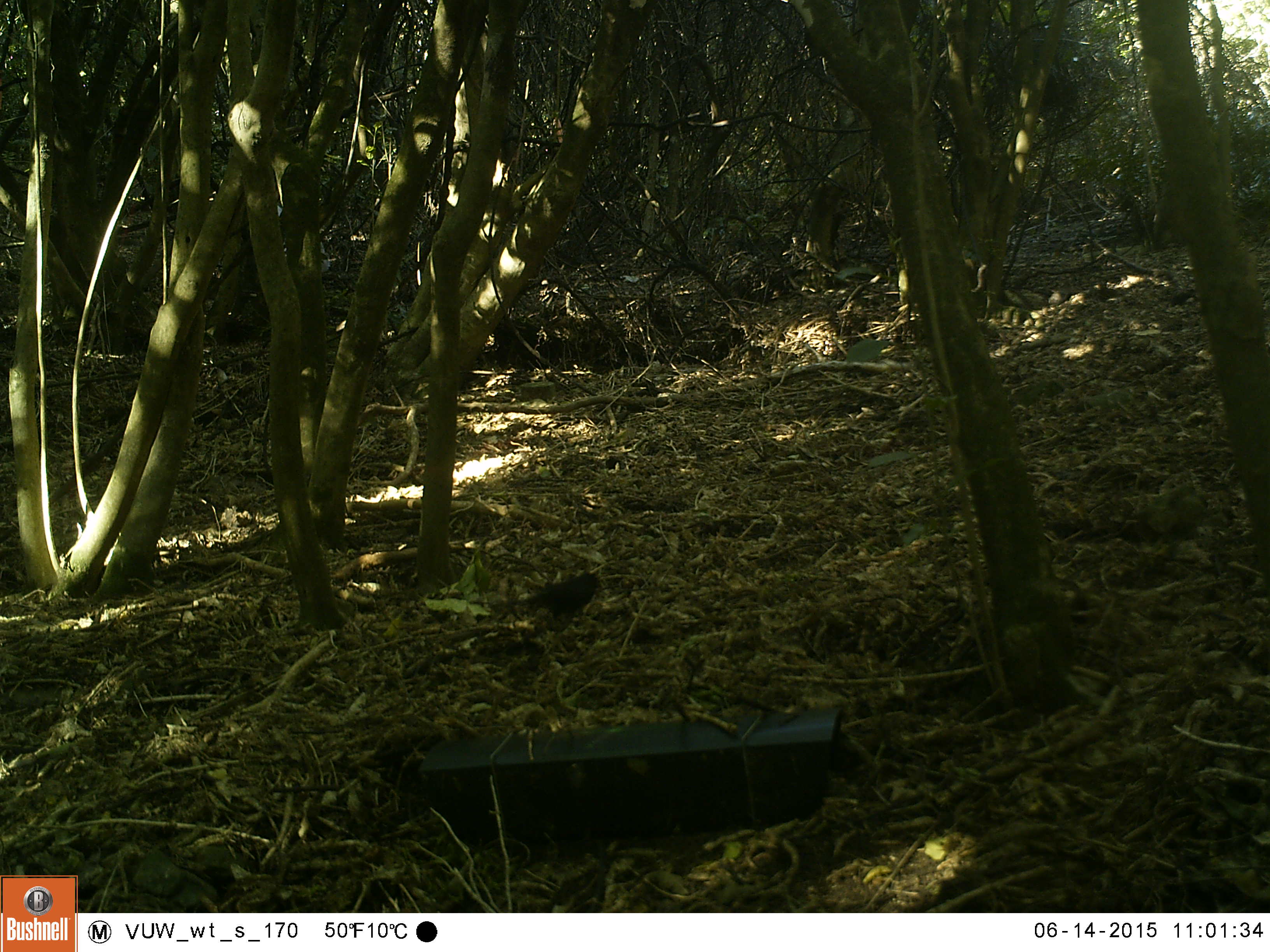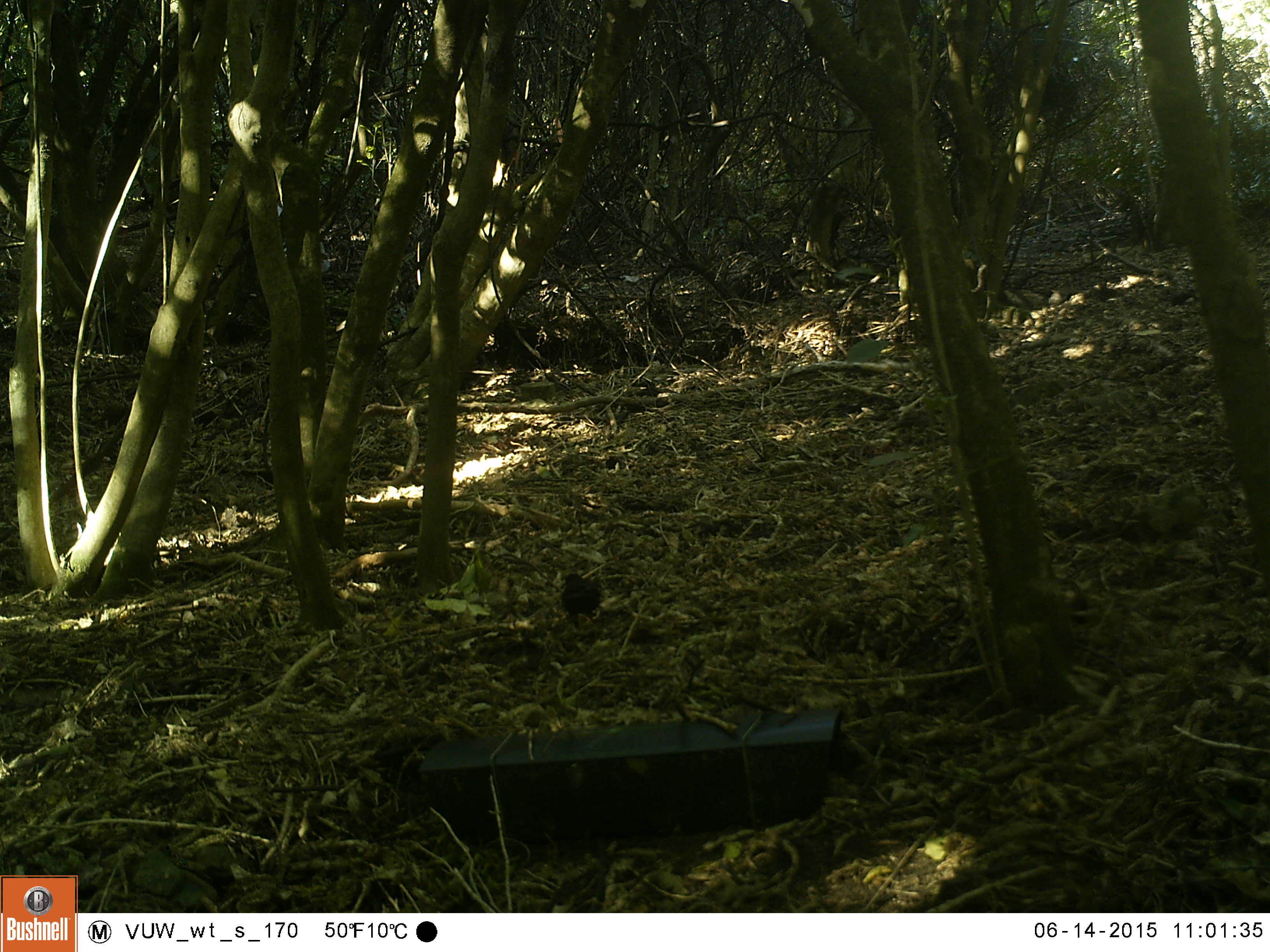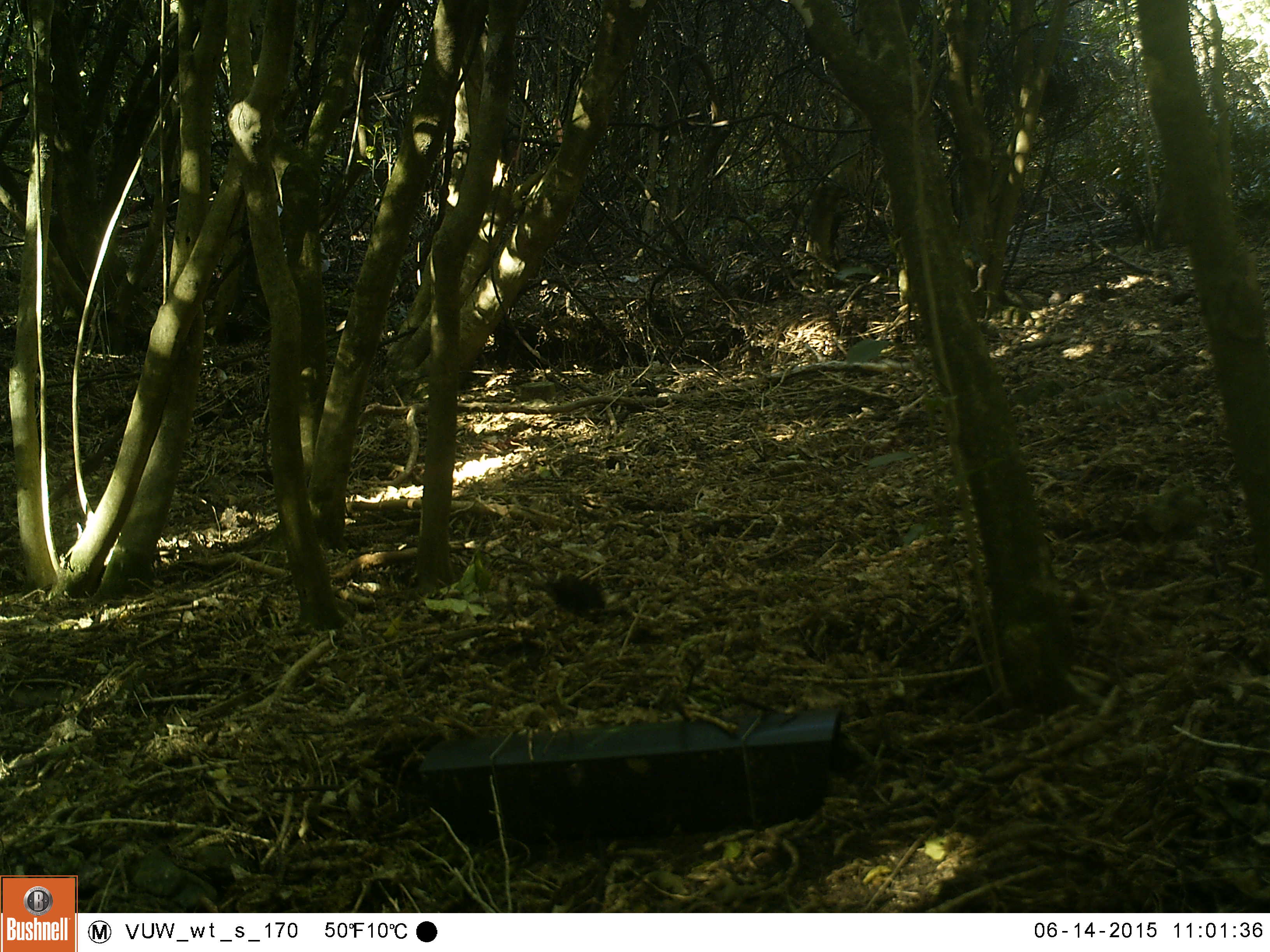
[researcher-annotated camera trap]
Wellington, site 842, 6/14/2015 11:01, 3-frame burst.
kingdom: Animalia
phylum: Chordata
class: Aves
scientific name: Aves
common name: bird